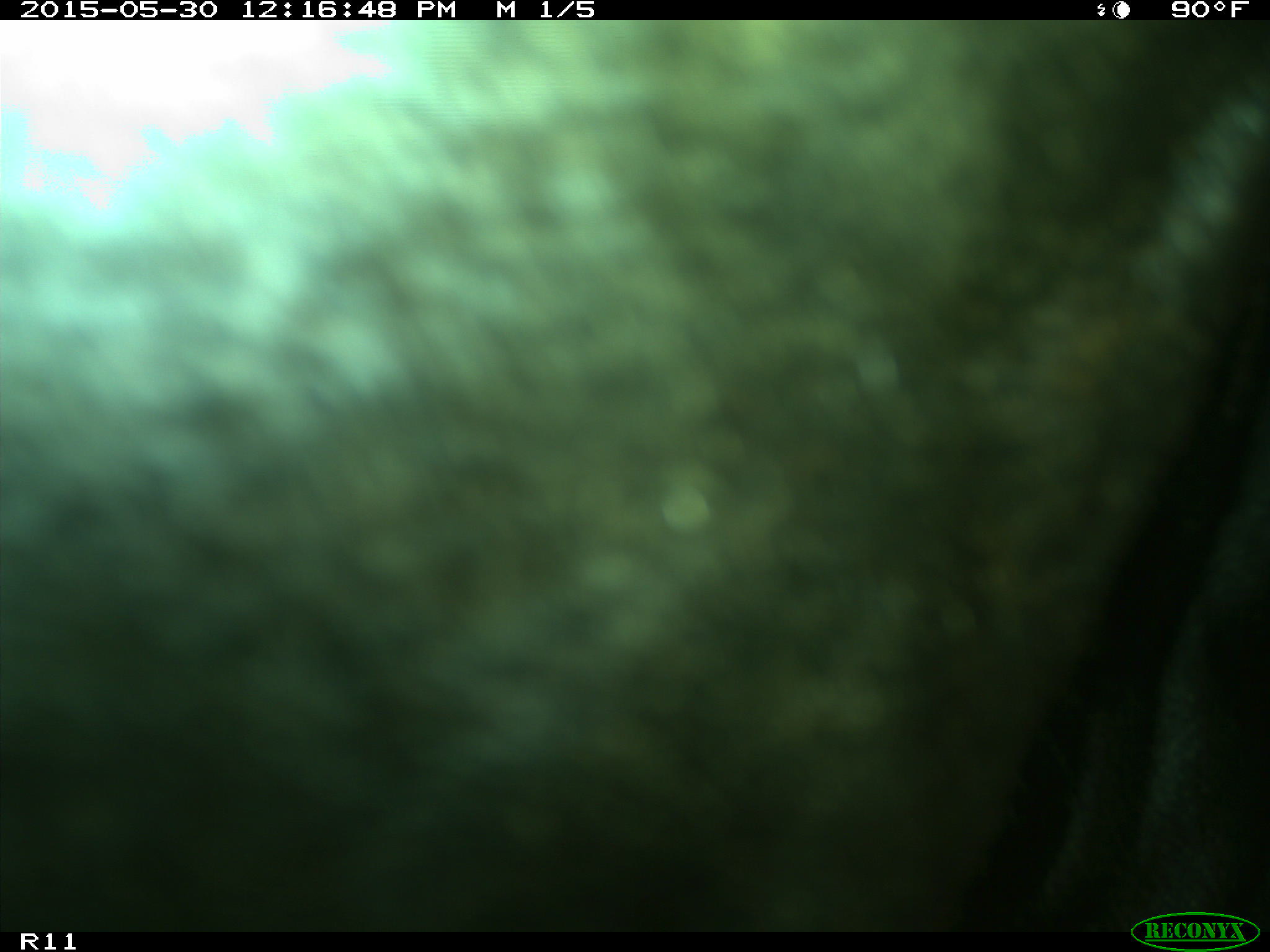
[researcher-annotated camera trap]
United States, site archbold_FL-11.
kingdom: Animalia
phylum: Chordata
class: Mammalia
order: Artiodactyla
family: Bovidae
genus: Bos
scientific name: Bos taurus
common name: domestic cow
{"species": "Bos taurus (domestic cow)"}